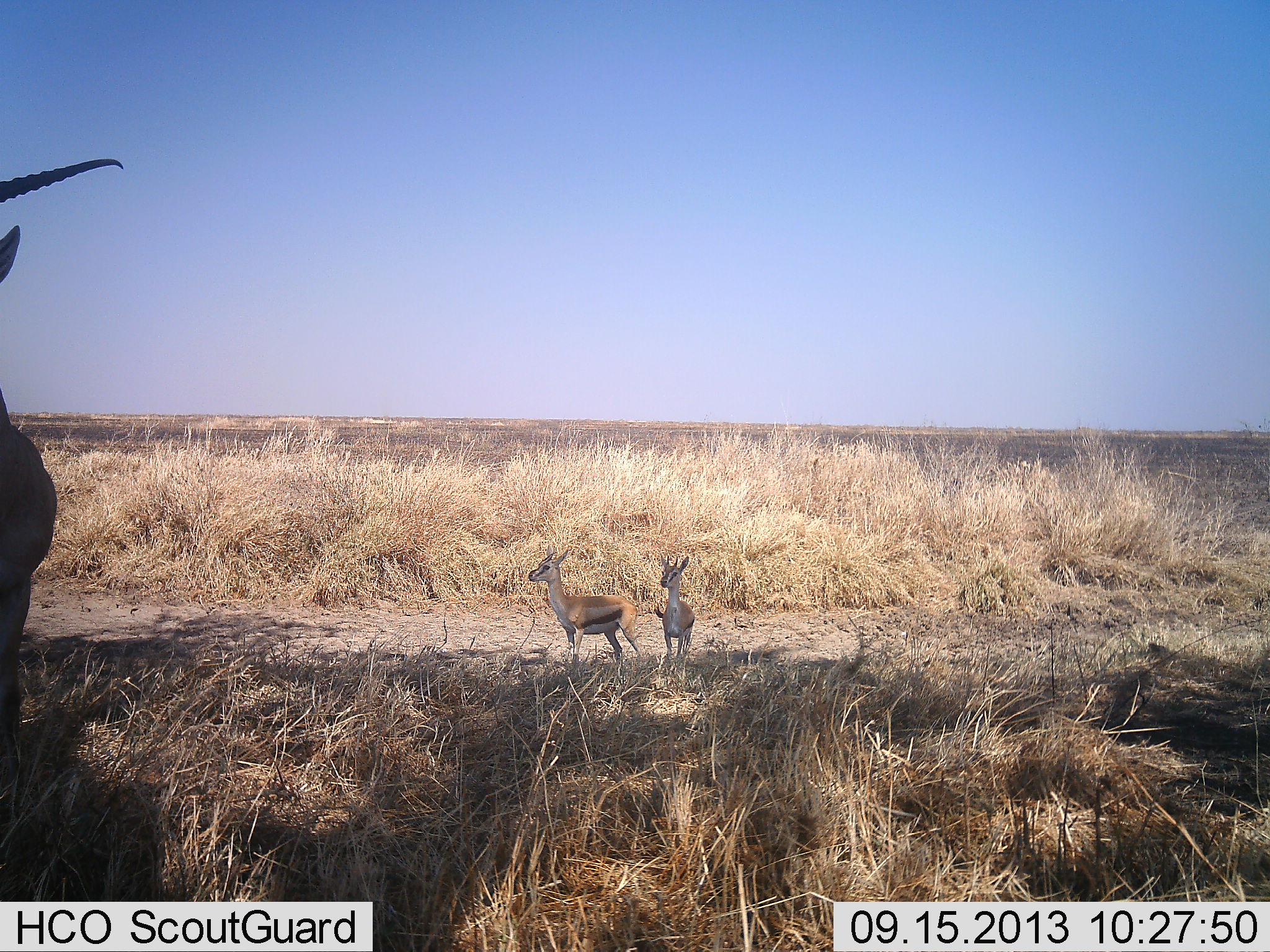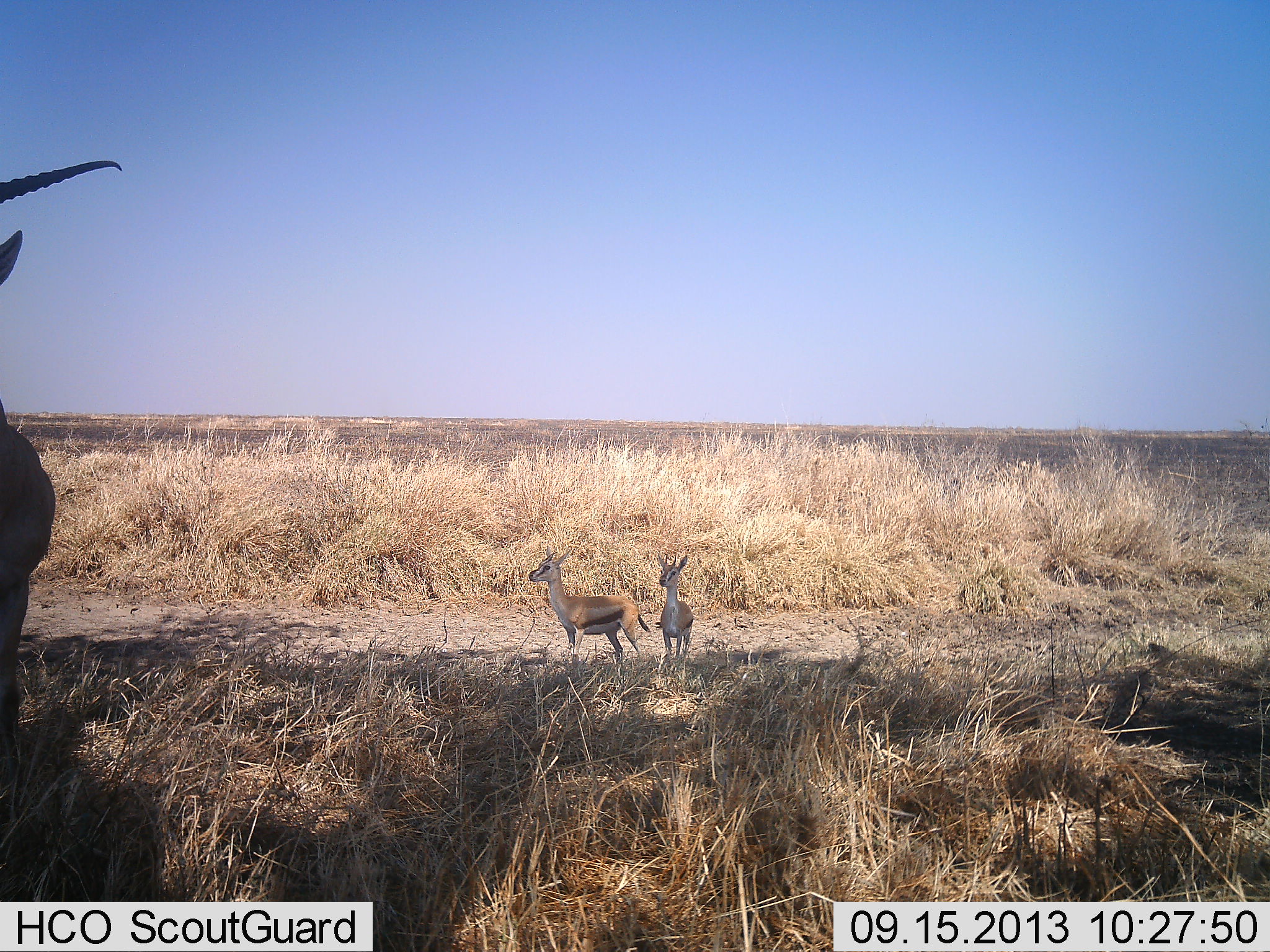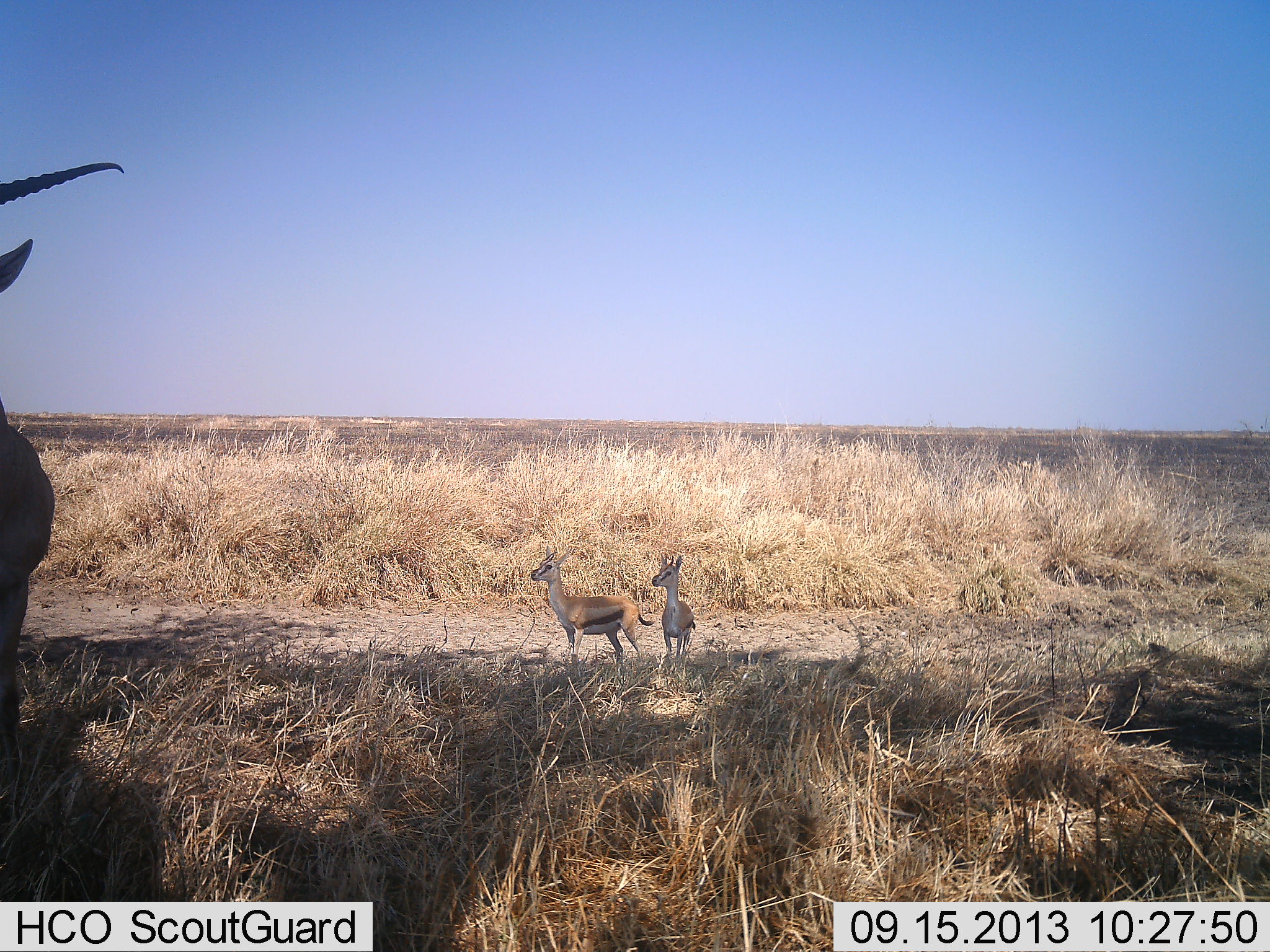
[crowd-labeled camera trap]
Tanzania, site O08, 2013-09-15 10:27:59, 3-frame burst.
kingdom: Animalia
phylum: Chordata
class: Mammalia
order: Artiodactyla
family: Bovidae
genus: Eudorcas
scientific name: Eudorcas thomsonii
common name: thomson's gazelle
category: gazellethomsons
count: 3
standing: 100%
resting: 0%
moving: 6%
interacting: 0%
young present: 33%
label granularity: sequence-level